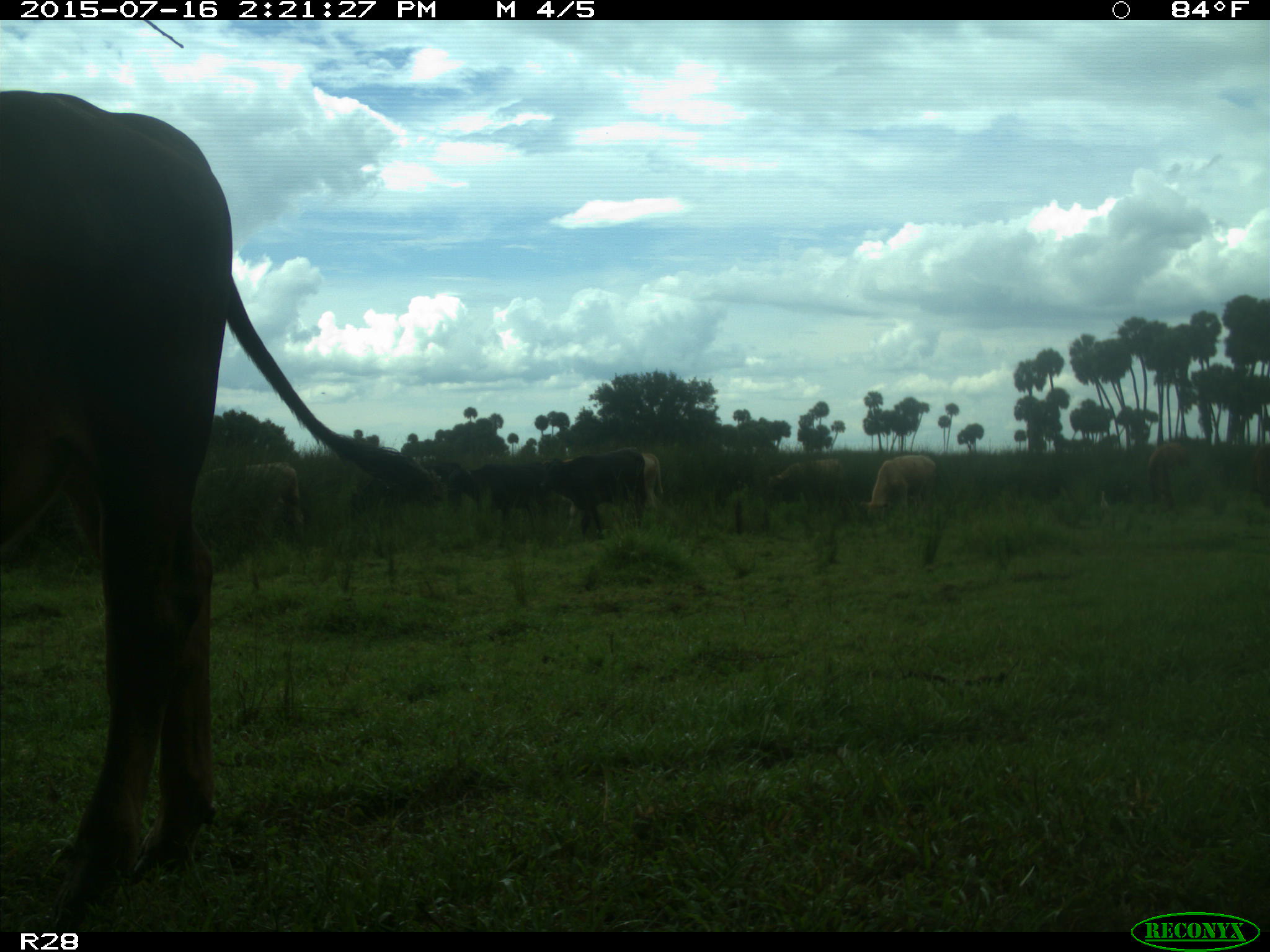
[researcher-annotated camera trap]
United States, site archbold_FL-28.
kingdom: Animalia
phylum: Chordata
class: Mammalia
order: Artiodactyla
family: Bovidae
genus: Bos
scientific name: Bos taurus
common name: domestic cow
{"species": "Bos taurus (domestic cow)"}